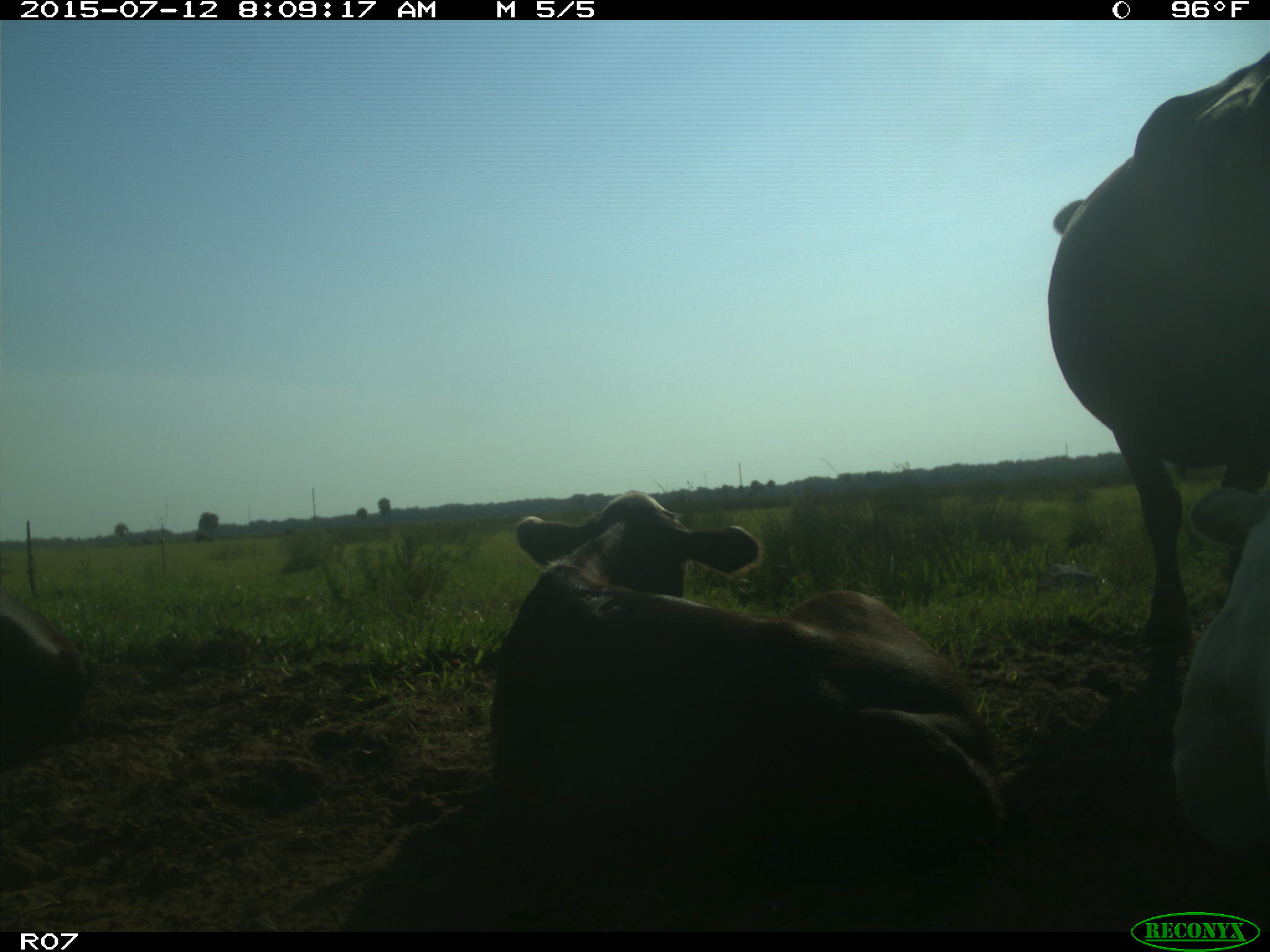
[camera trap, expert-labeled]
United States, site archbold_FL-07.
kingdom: Animalia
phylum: Chordata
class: Mammalia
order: Artiodactyla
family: Bovidae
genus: Bos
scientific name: Bos taurus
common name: domestic cow